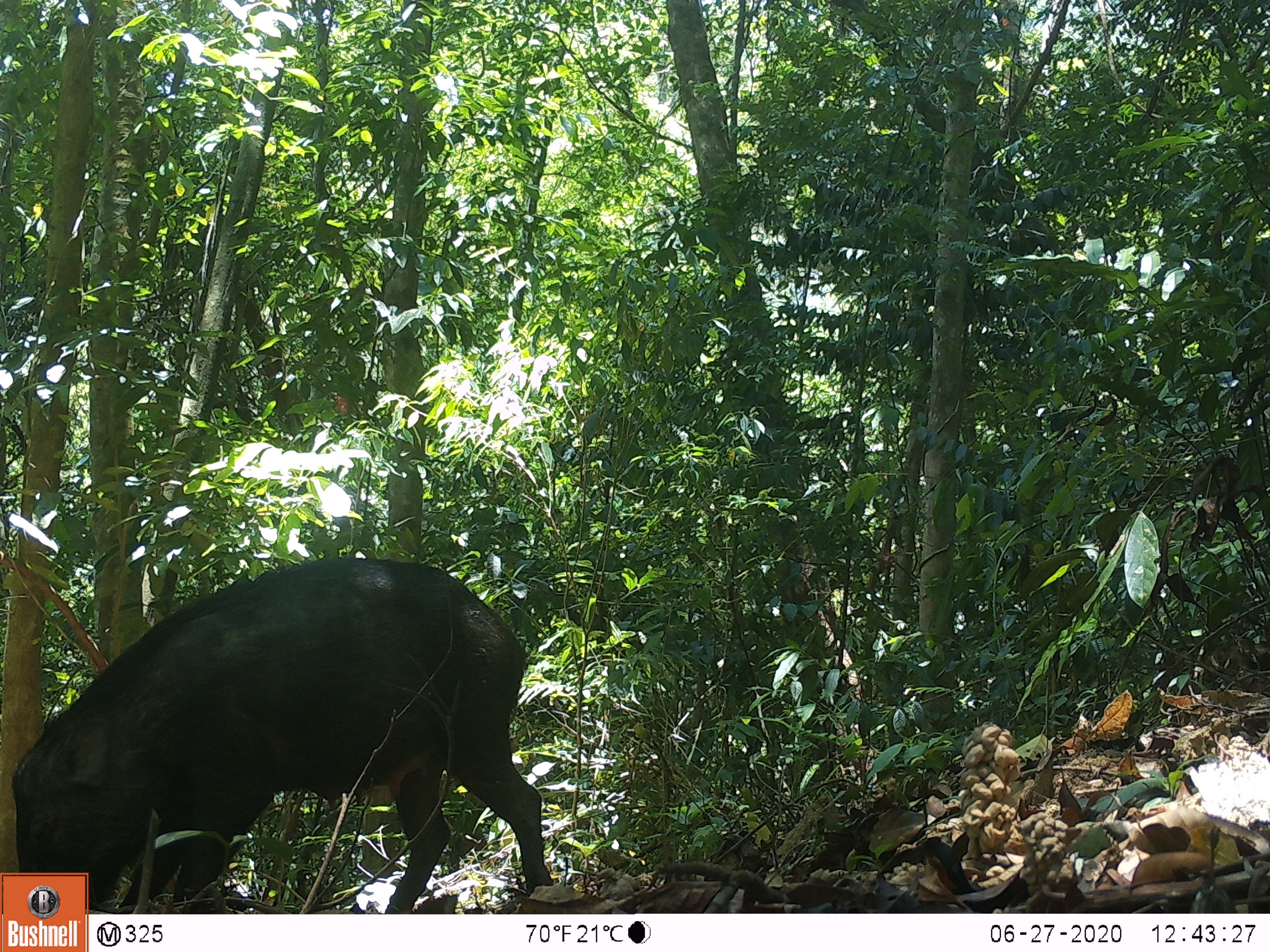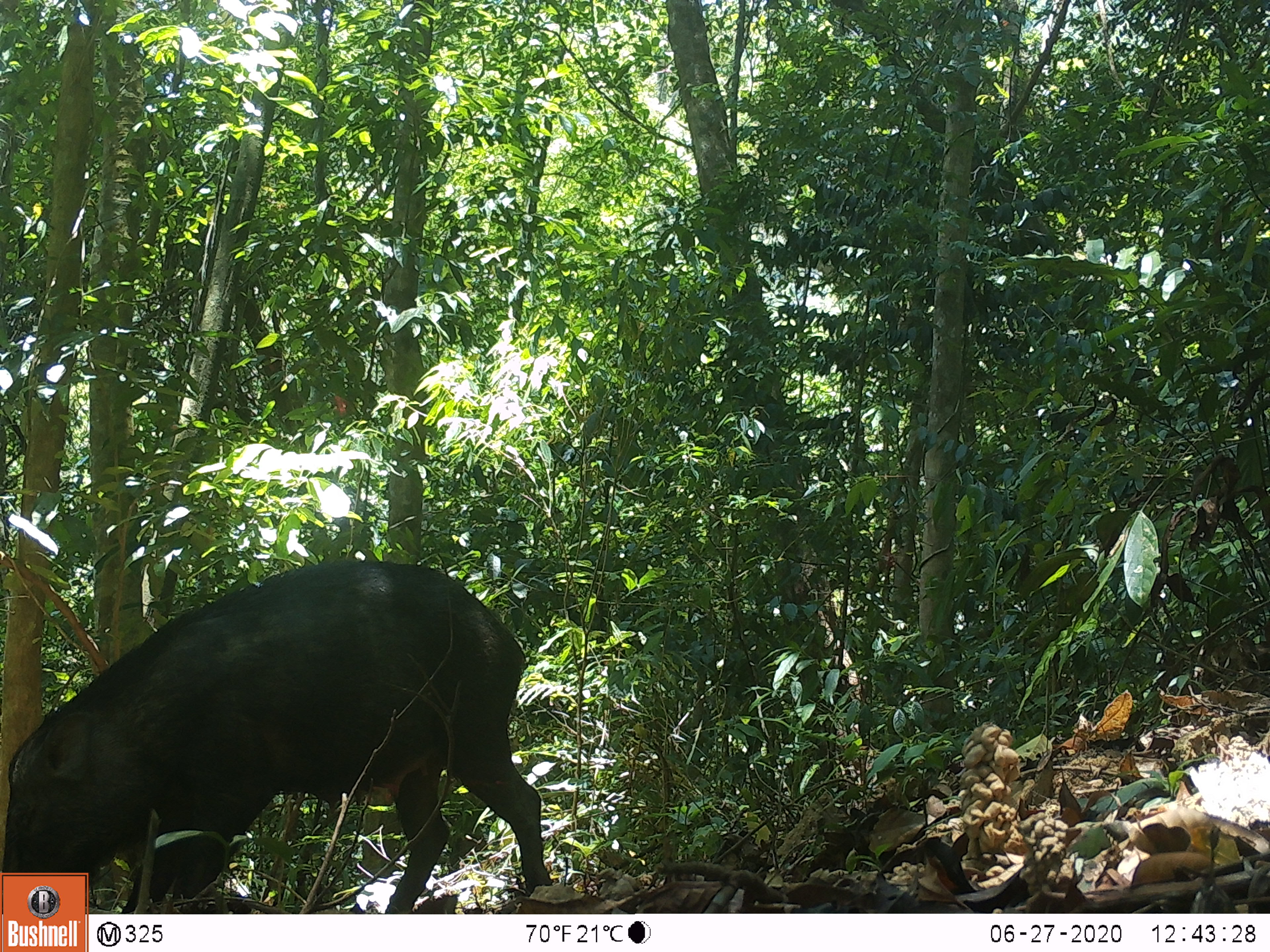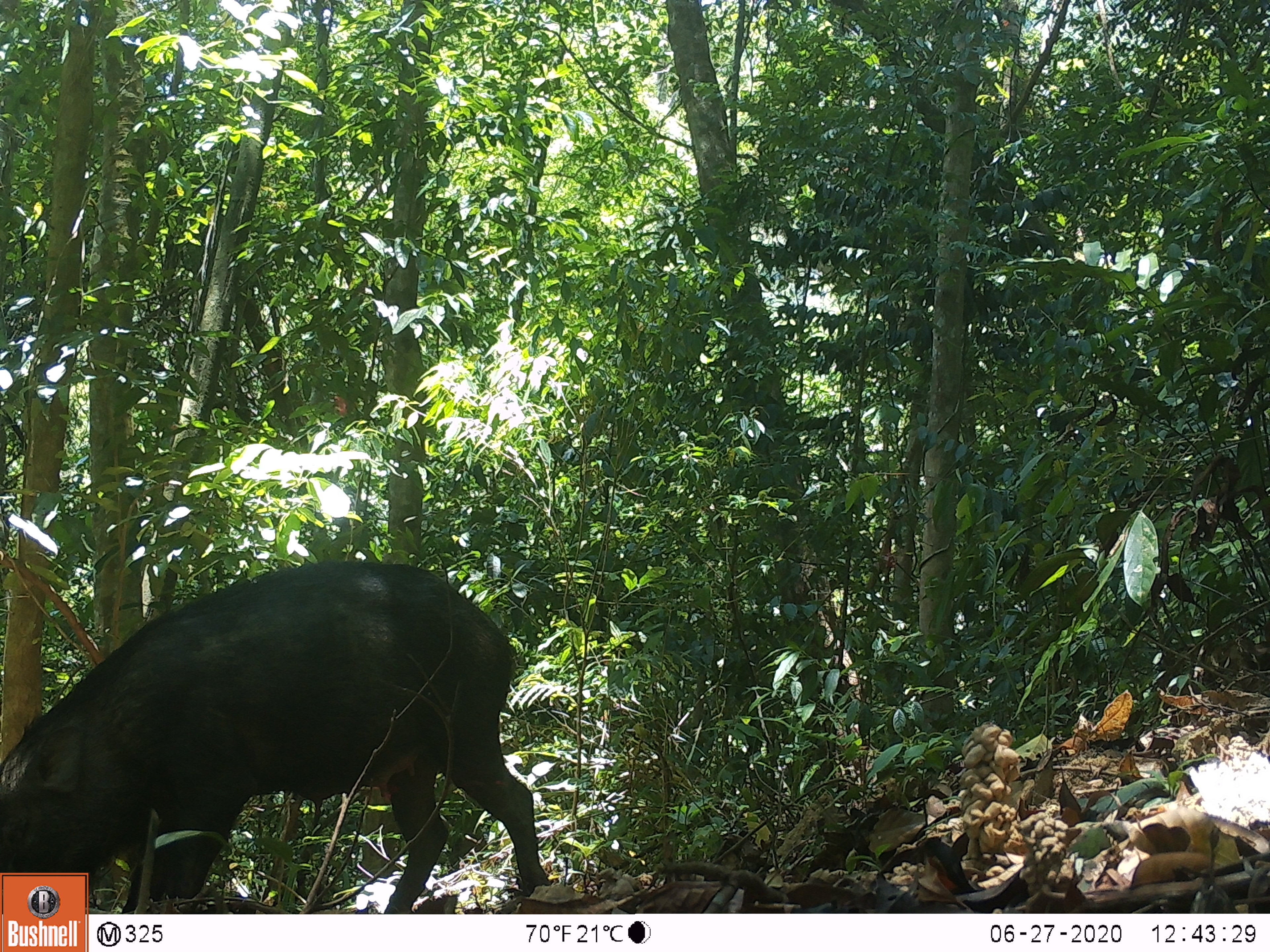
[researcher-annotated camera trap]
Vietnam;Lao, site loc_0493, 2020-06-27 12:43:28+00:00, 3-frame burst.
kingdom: Animalia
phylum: Chordata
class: Mammalia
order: Artiodactyla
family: Suidae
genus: Sus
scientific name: Sus scrofa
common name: eurasian wild pig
Eurasian wild pig (Sus scrofa). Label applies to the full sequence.